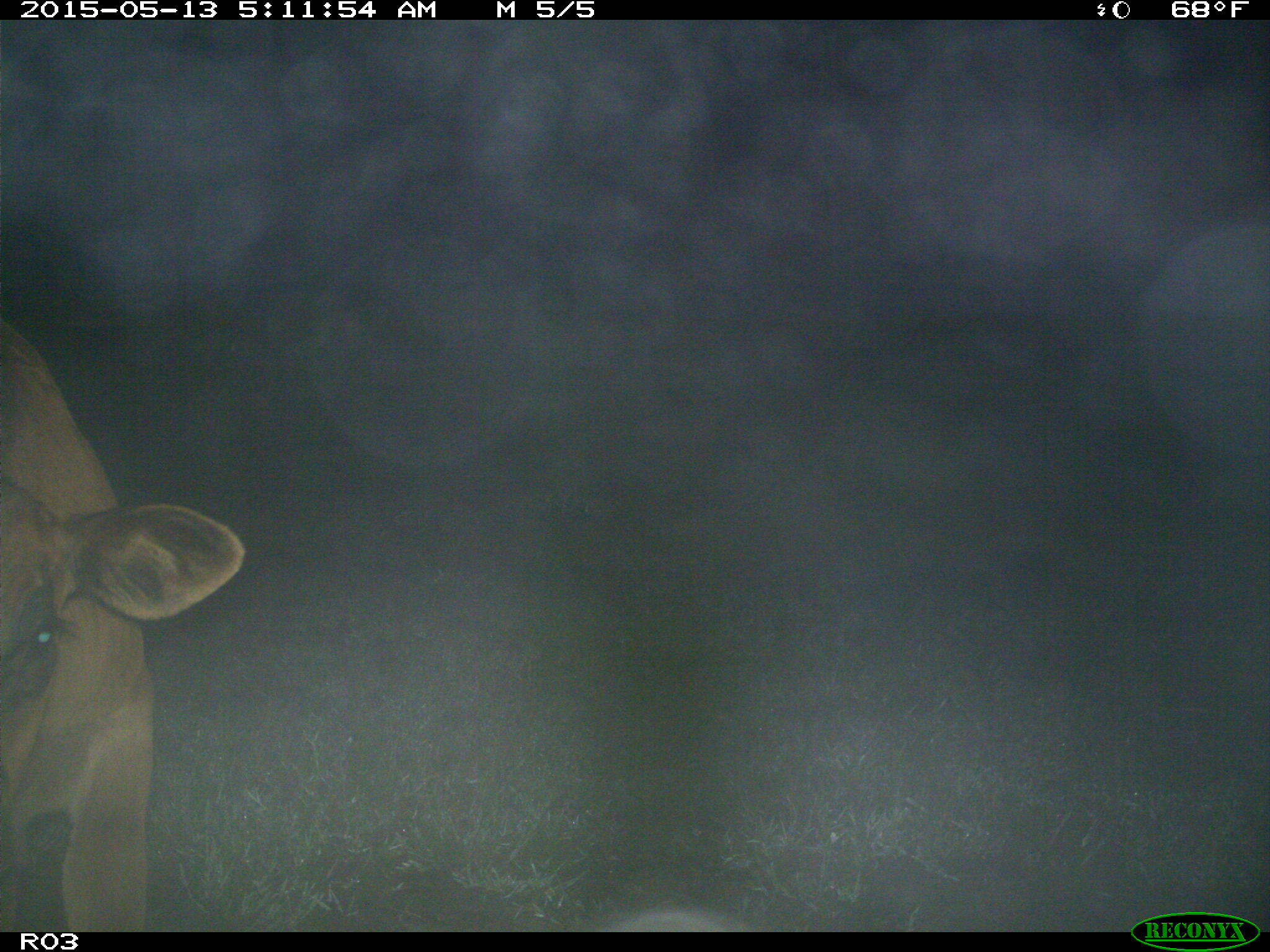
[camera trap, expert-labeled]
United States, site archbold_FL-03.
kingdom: Animalia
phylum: Chordata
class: Mammalia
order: Artiodactyla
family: Bovidae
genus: Bos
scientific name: Bos taurus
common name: domestic cow